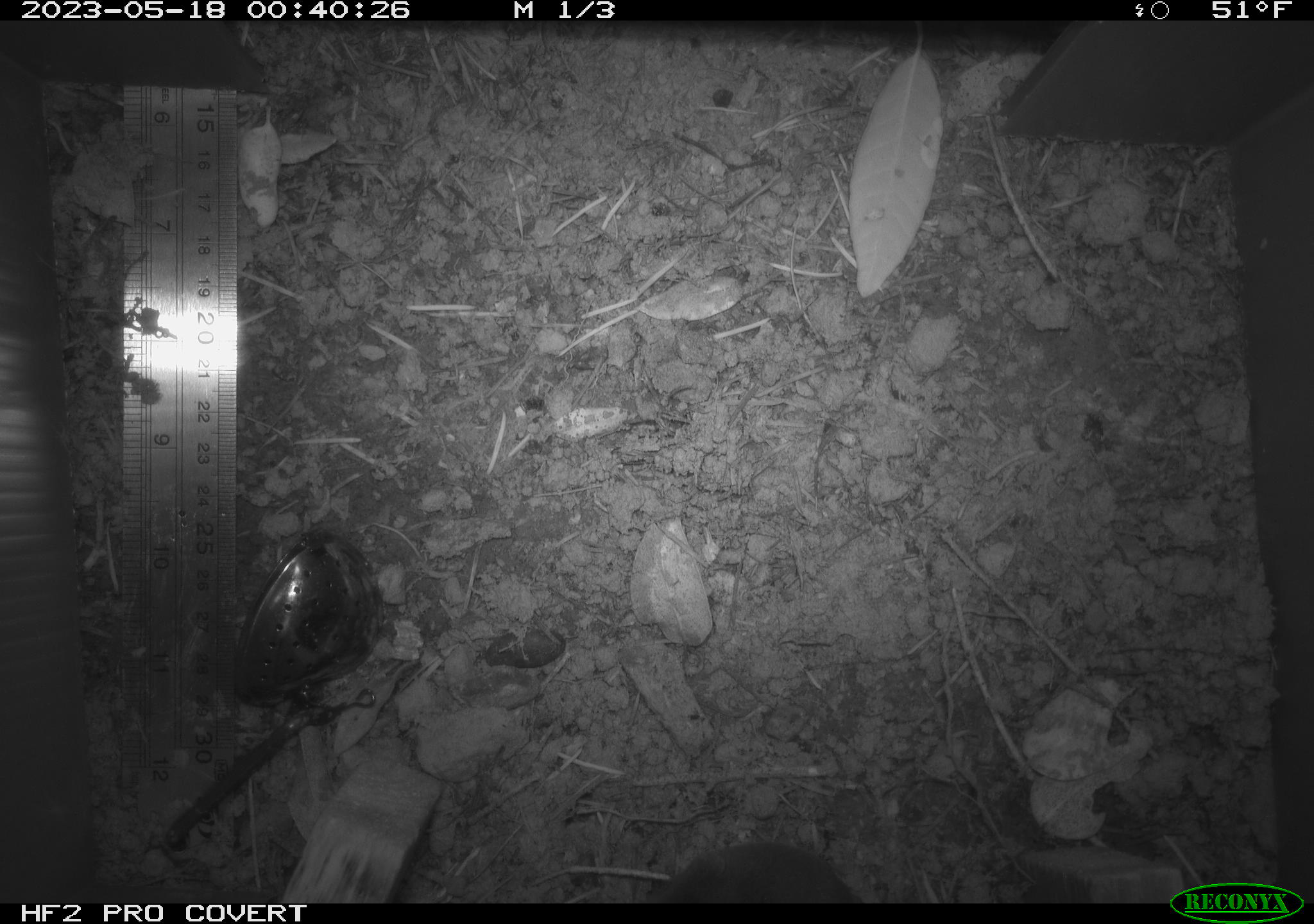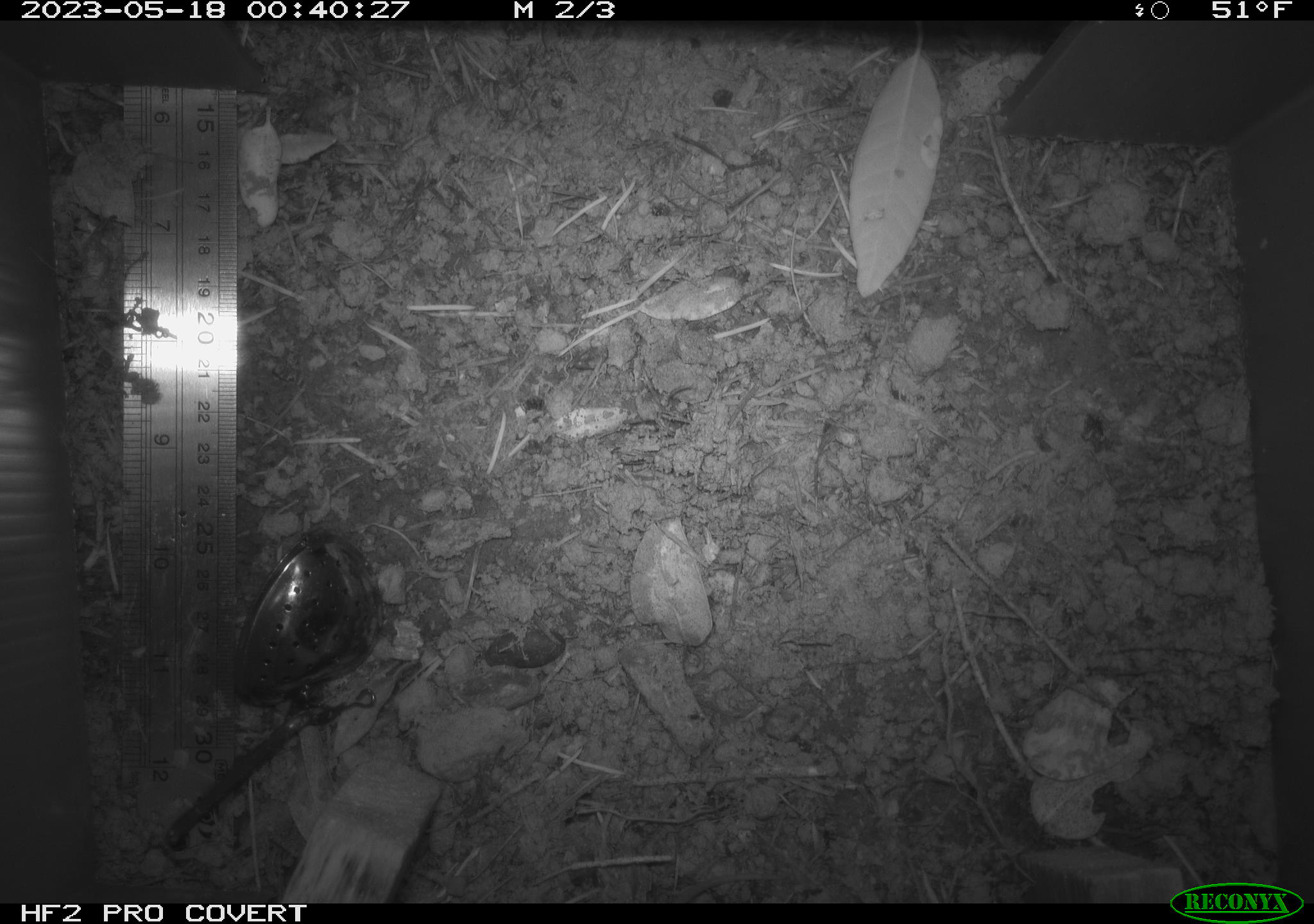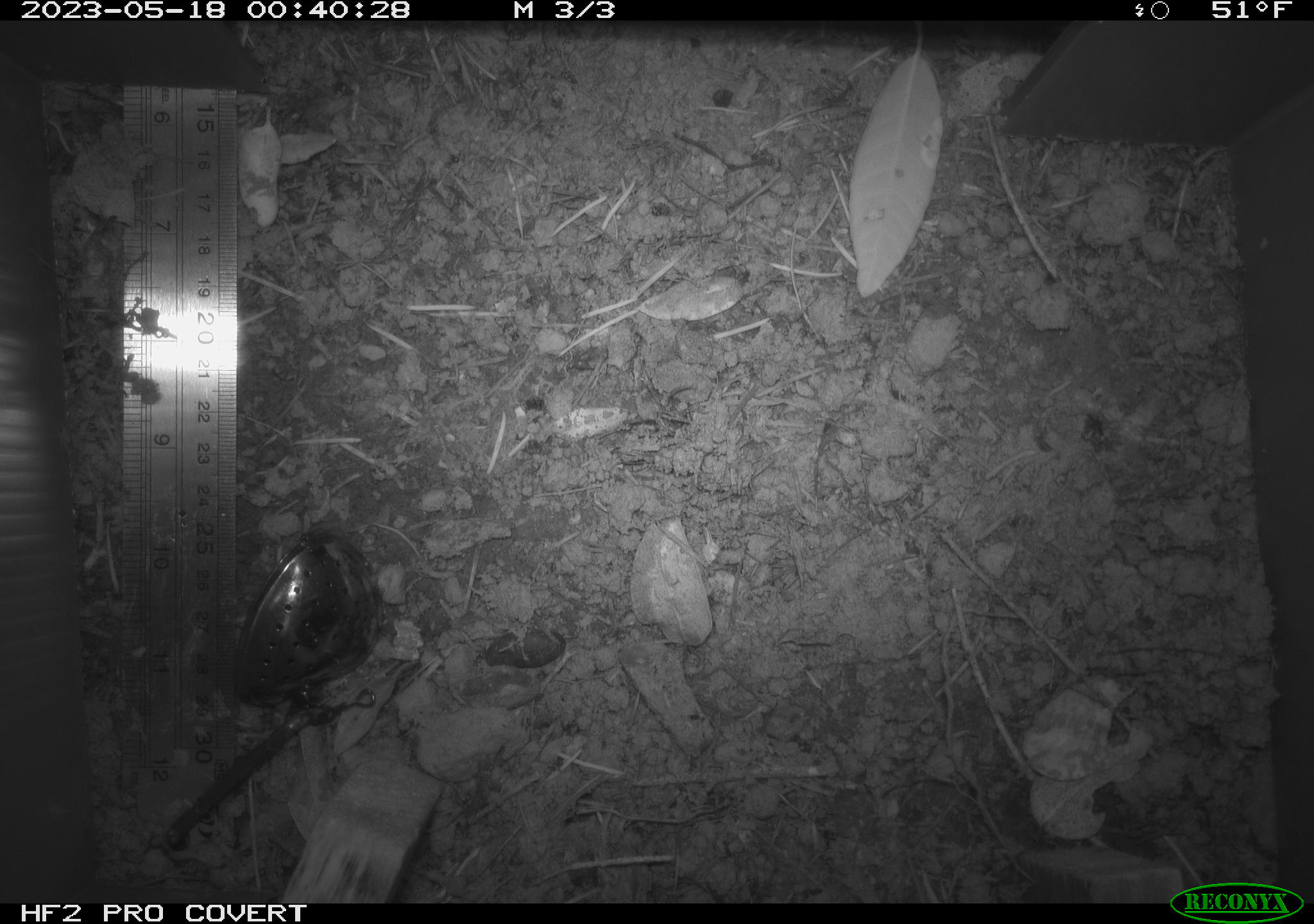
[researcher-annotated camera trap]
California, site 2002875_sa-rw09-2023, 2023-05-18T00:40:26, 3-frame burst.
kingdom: Animalia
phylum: Chordata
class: Reptilia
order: Squamata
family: Anguidae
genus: Elgaria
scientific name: Elgaria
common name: alligator lizards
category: elgaria species